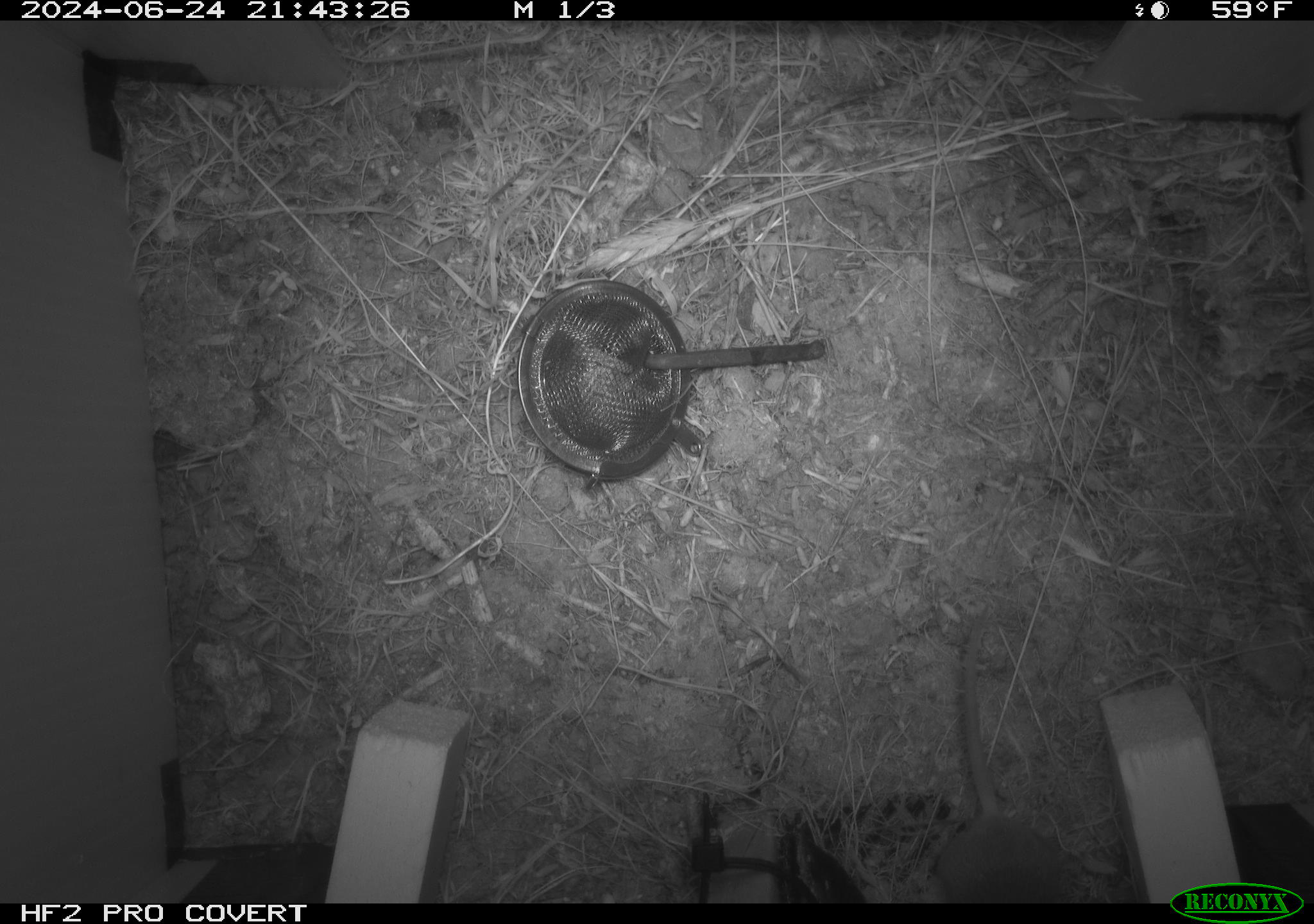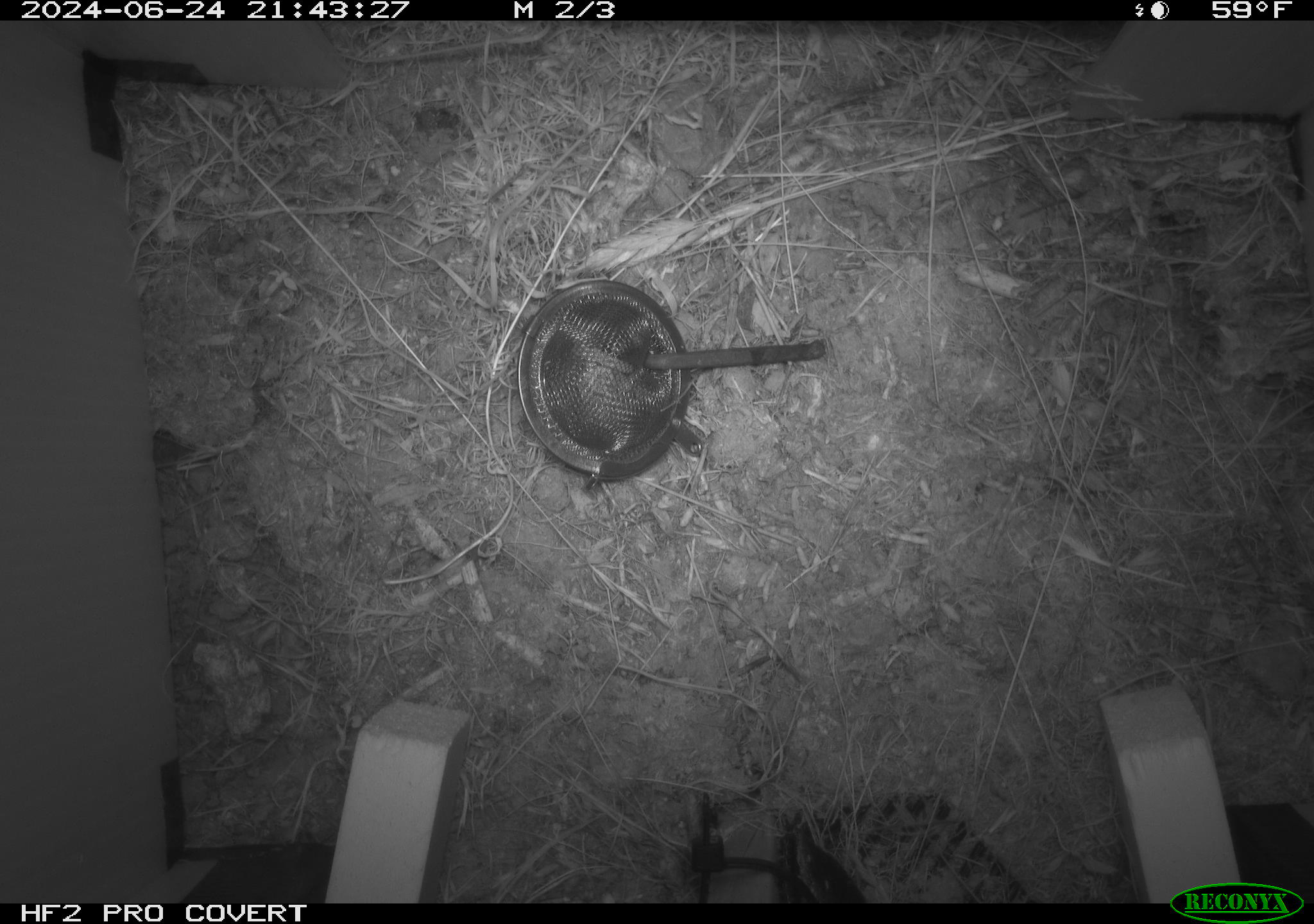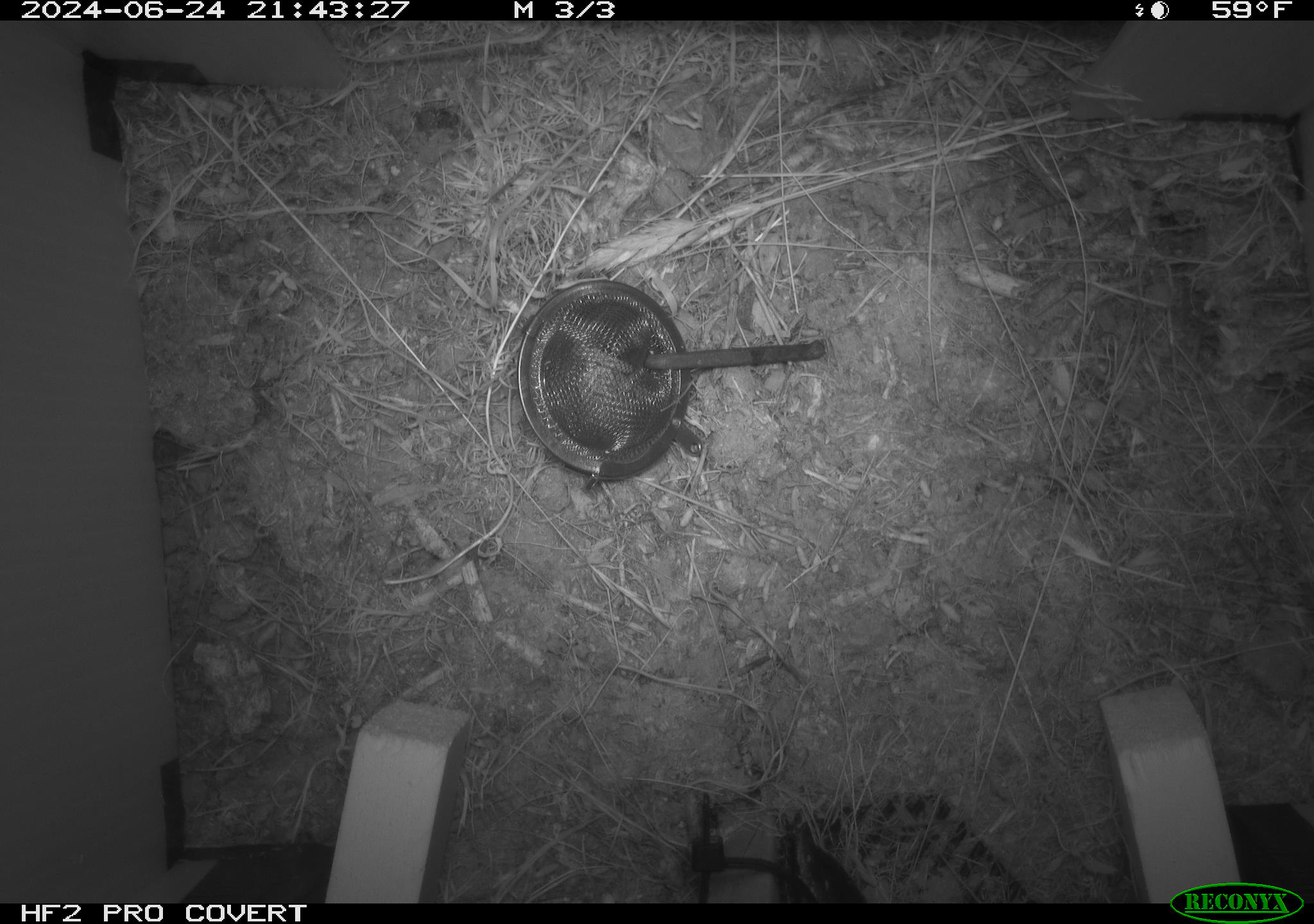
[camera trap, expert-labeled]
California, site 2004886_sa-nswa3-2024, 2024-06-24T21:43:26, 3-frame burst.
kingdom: Animalia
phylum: Chordata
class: Mammalia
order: Rodentia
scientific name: Rodentia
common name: rodent